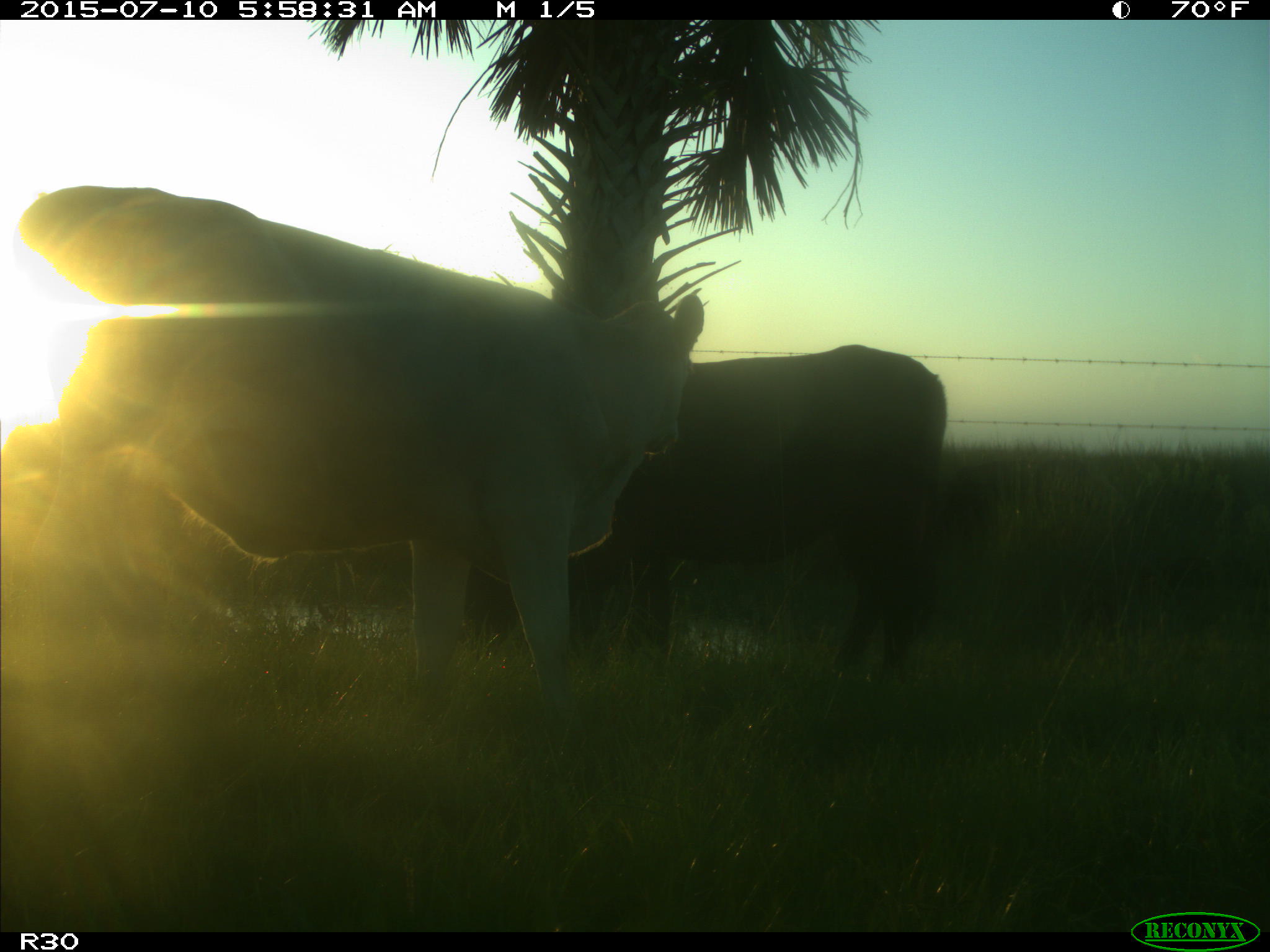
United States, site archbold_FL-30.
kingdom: Animalia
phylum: Chordata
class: Mammalia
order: Artiodactyla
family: Bovidae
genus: Bos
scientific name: Bos taurus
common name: domestic cow